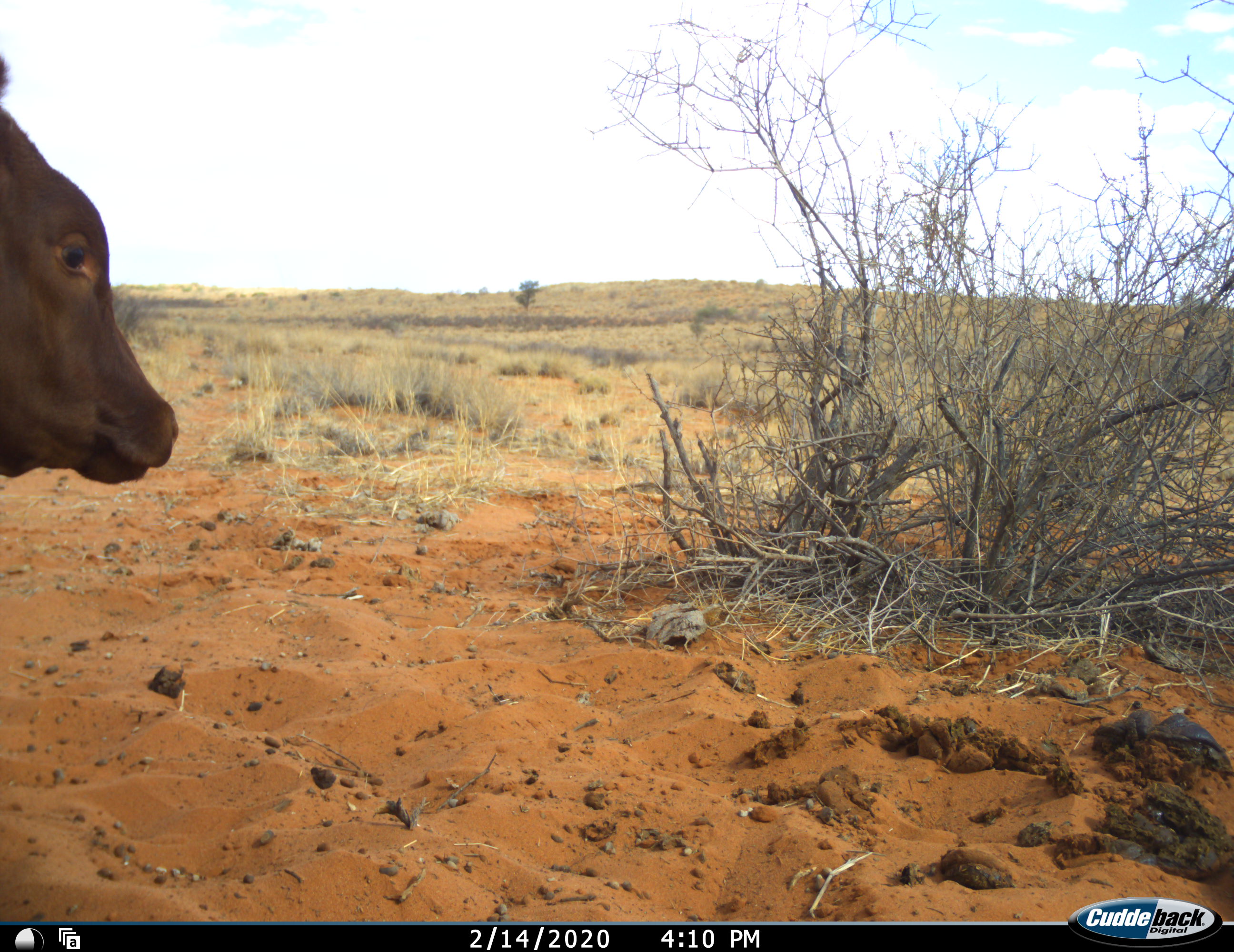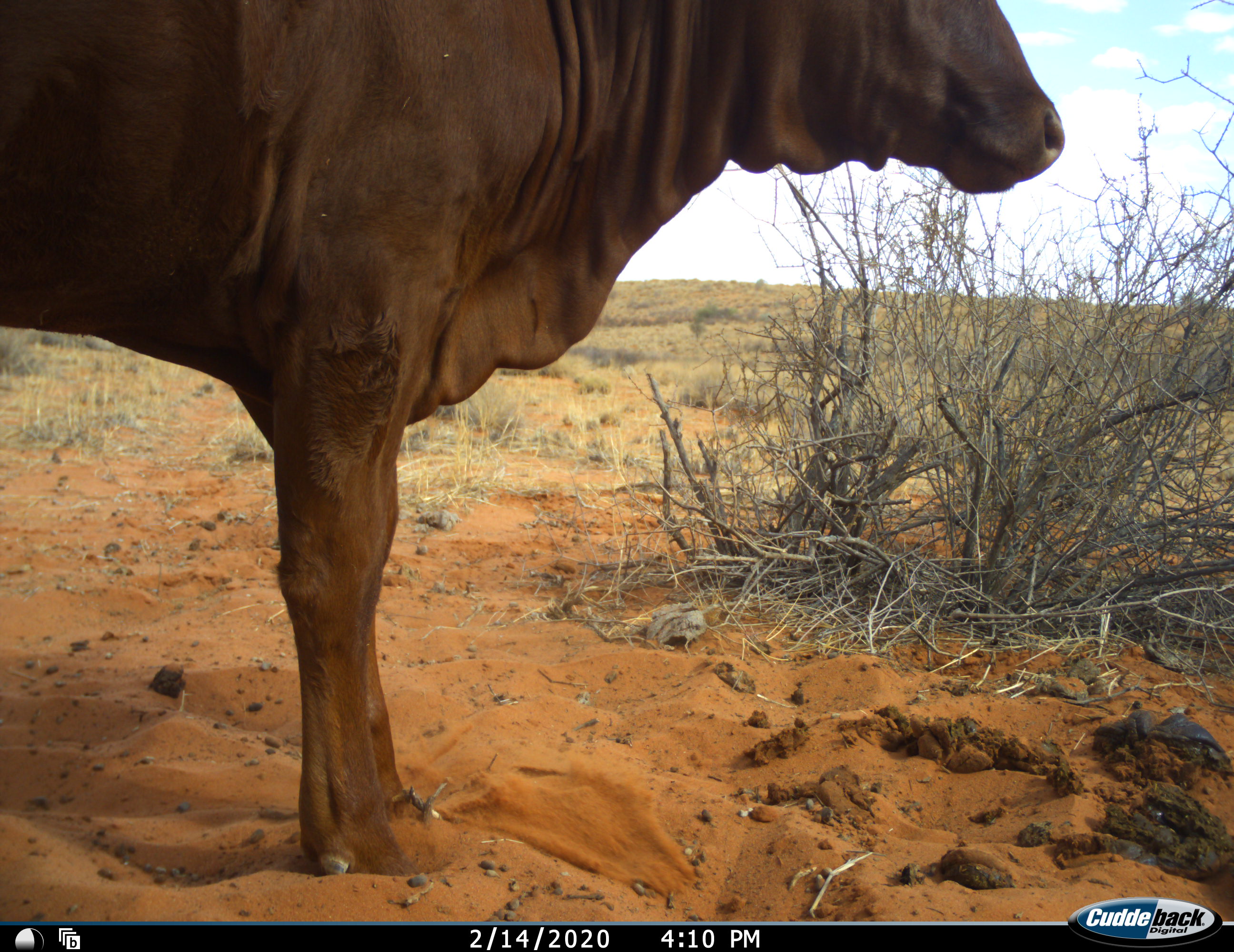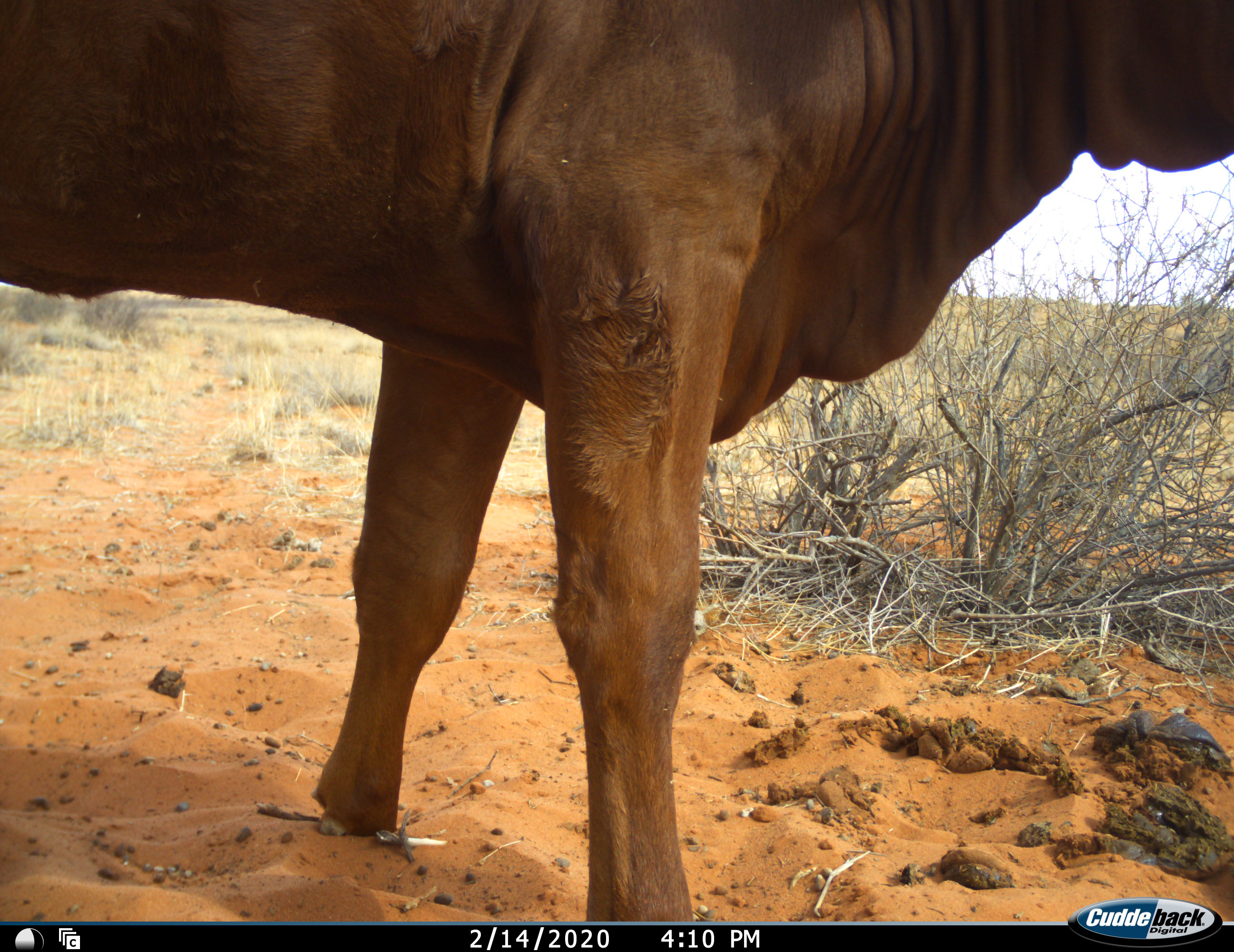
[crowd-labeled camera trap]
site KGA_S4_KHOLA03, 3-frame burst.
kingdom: Animalia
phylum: Chordata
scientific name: Vertebrata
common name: domestic animal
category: domesticanimal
Domesticanimal (domestic animal) (Vertebrata), count 1. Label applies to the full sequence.